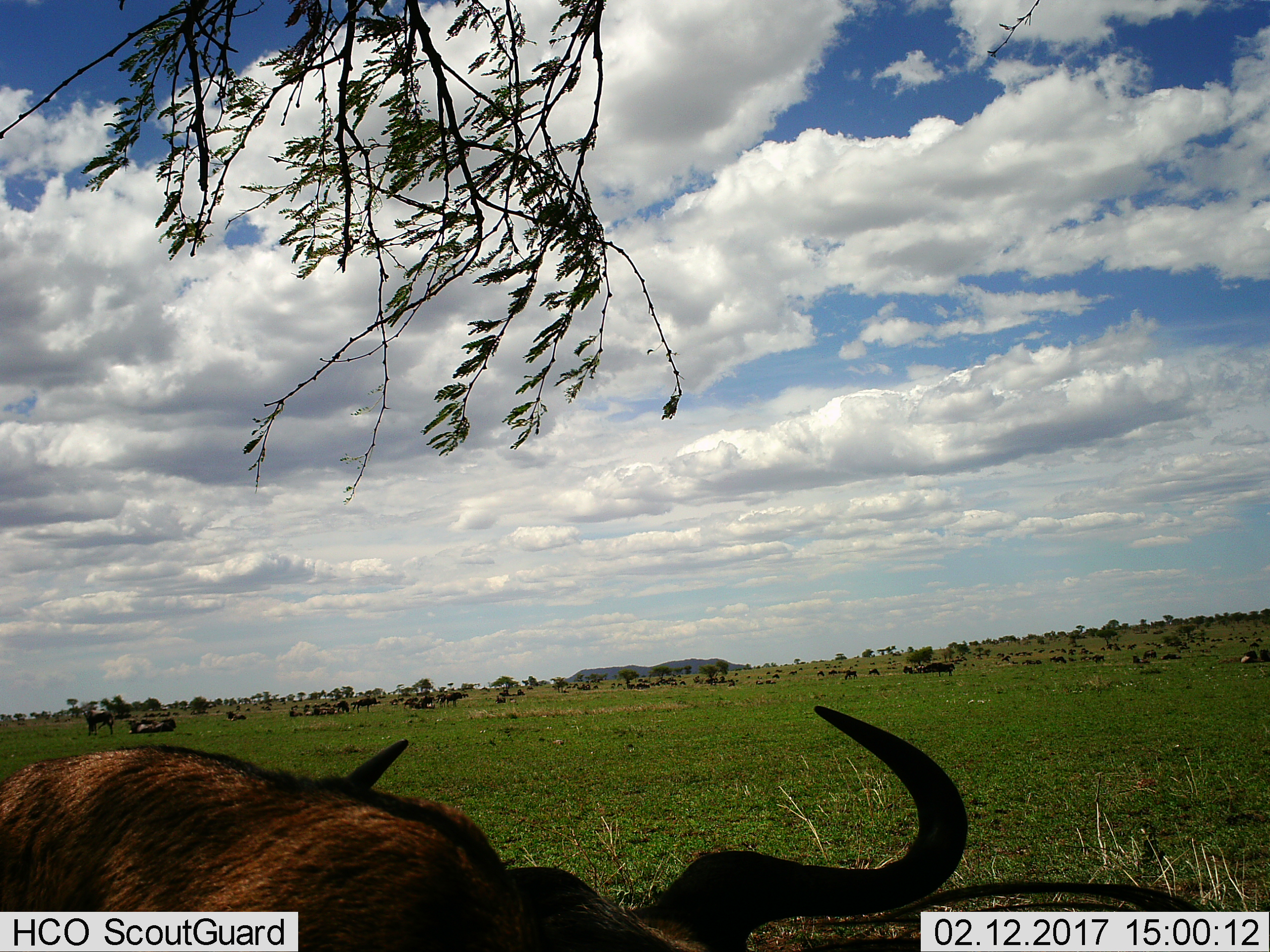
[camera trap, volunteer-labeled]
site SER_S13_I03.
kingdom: Animalia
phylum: Chordata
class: Mammalia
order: Artiodactyla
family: Bovidae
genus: Connochaetes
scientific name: Connochaetes taurinus taurinus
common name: blue wildebeest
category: wildebeestblue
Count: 11-50.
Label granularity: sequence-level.